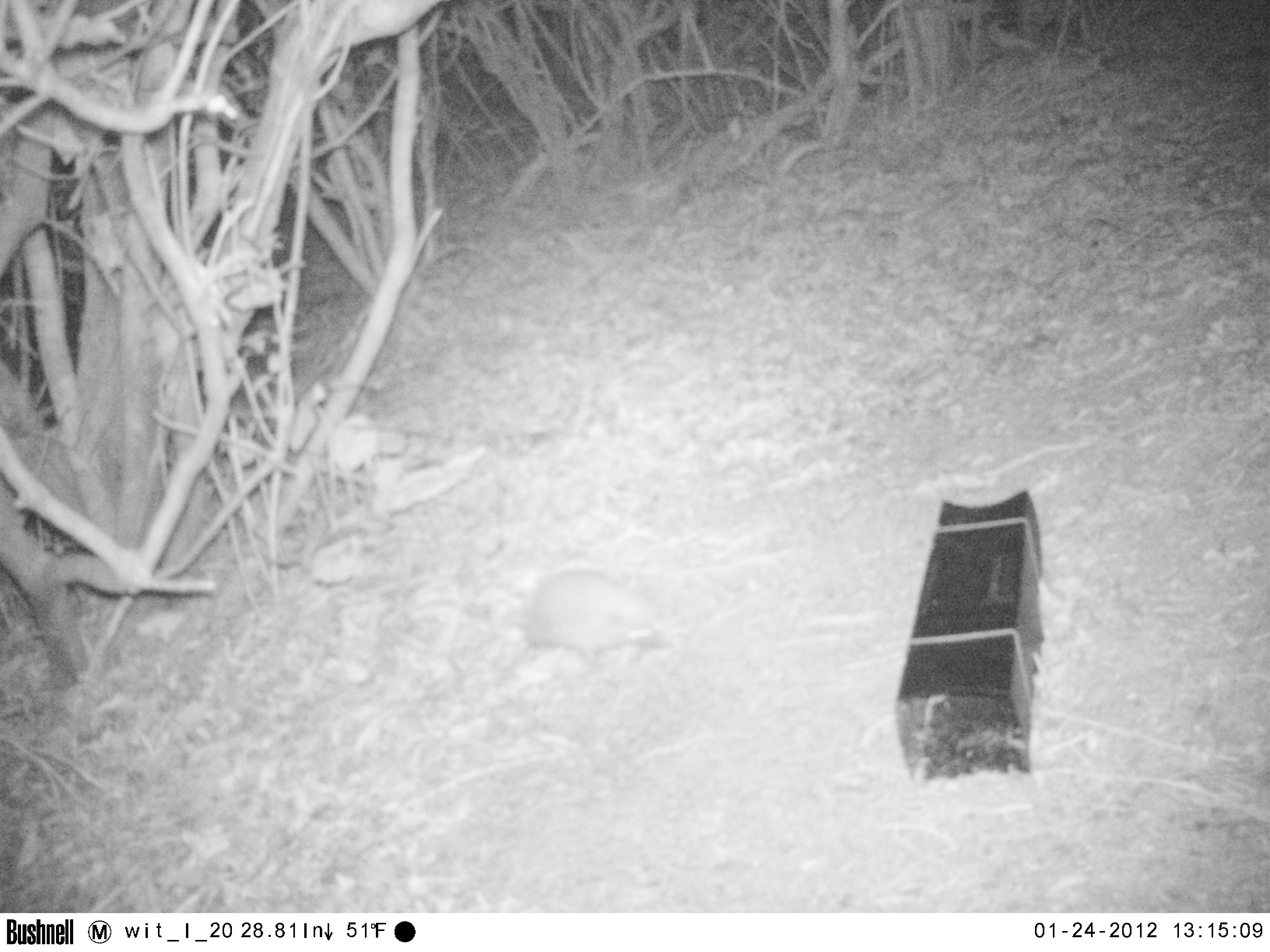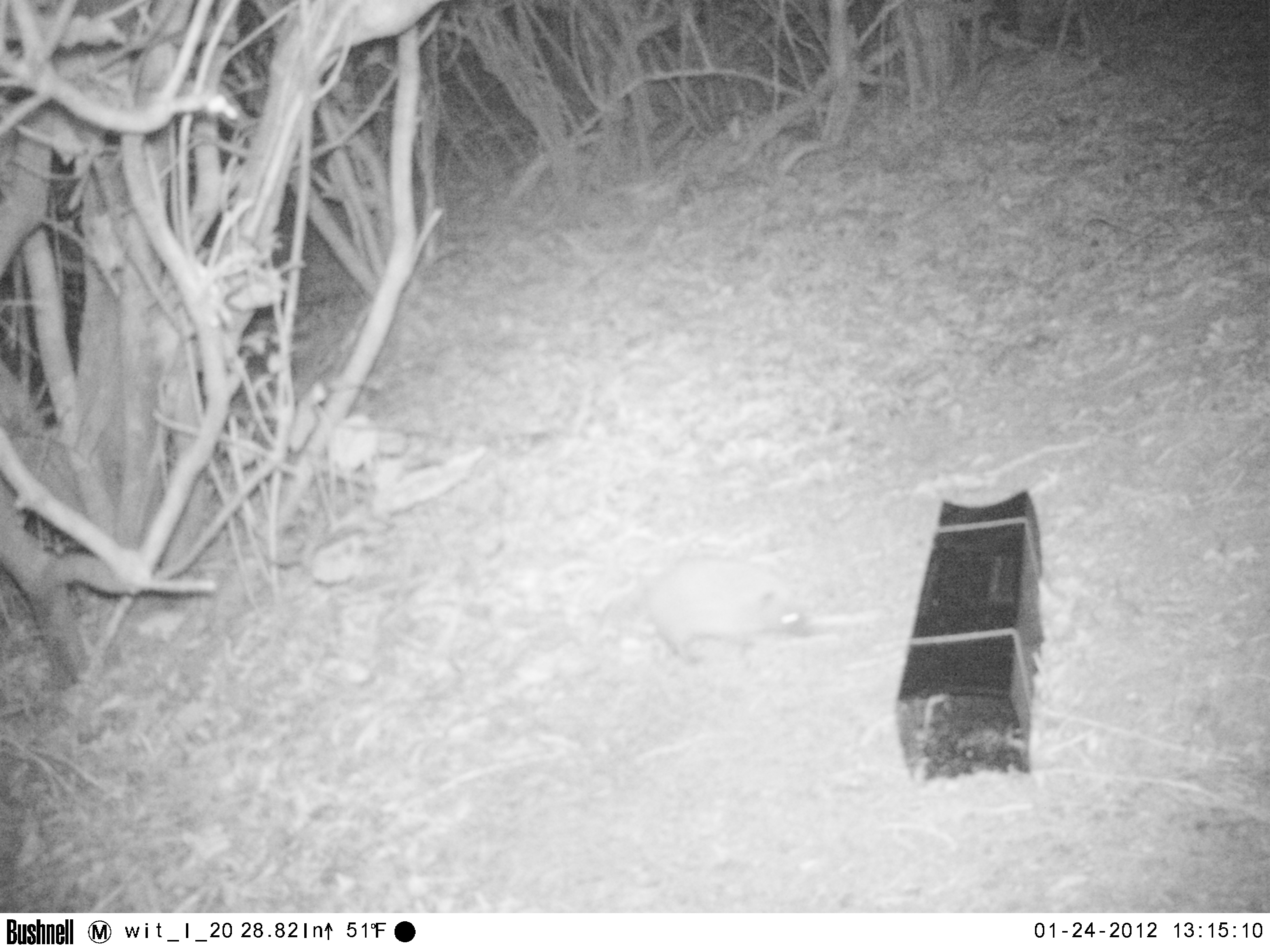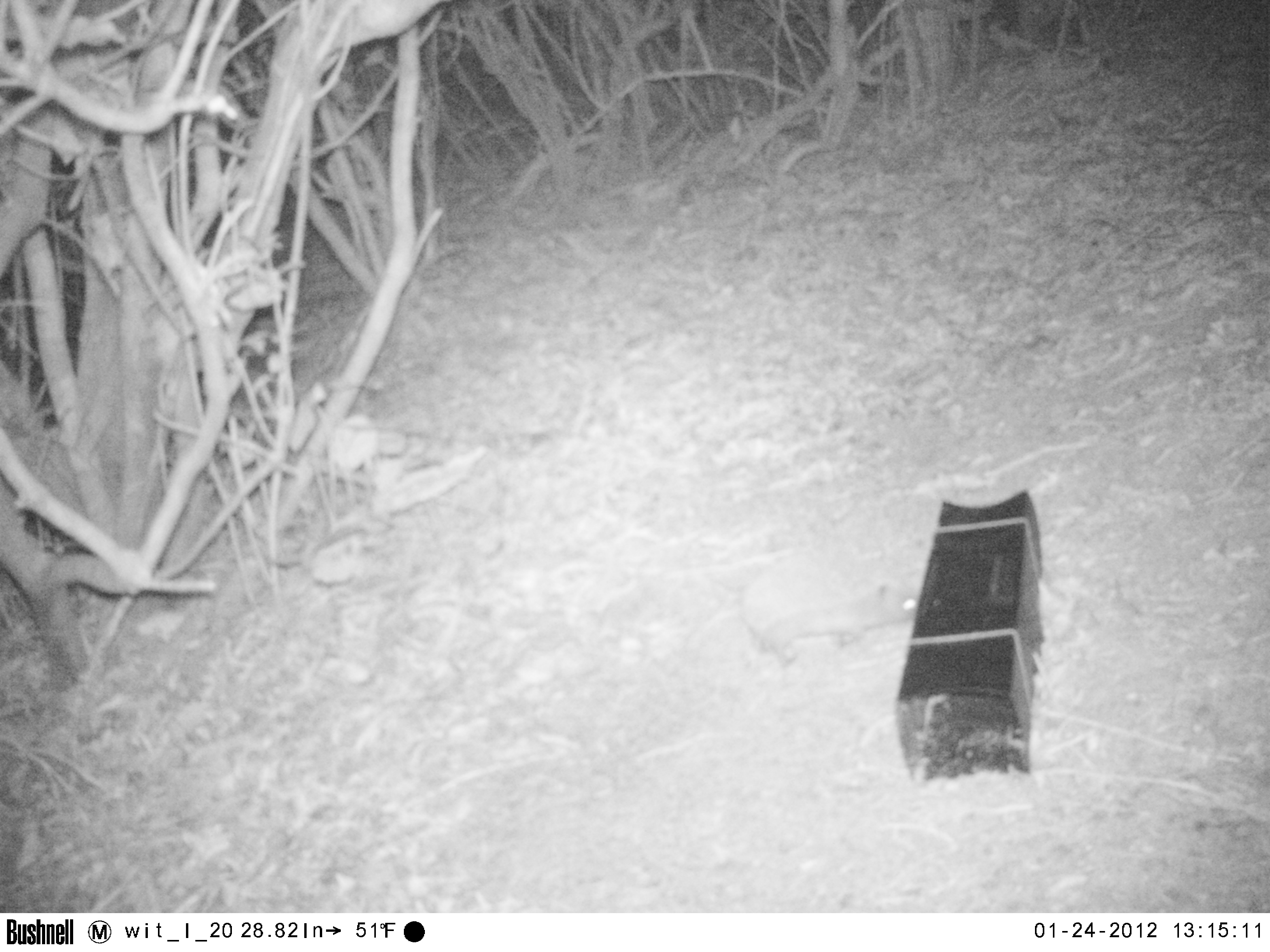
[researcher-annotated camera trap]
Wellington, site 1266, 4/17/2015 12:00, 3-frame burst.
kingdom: Animalia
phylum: Chordata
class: Mammalia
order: Eulipotyphla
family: Erinaceidae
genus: Erinaceus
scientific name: Erinaceus europaeus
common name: hedgehog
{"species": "hedgehog (Erinaceus europaeus)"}